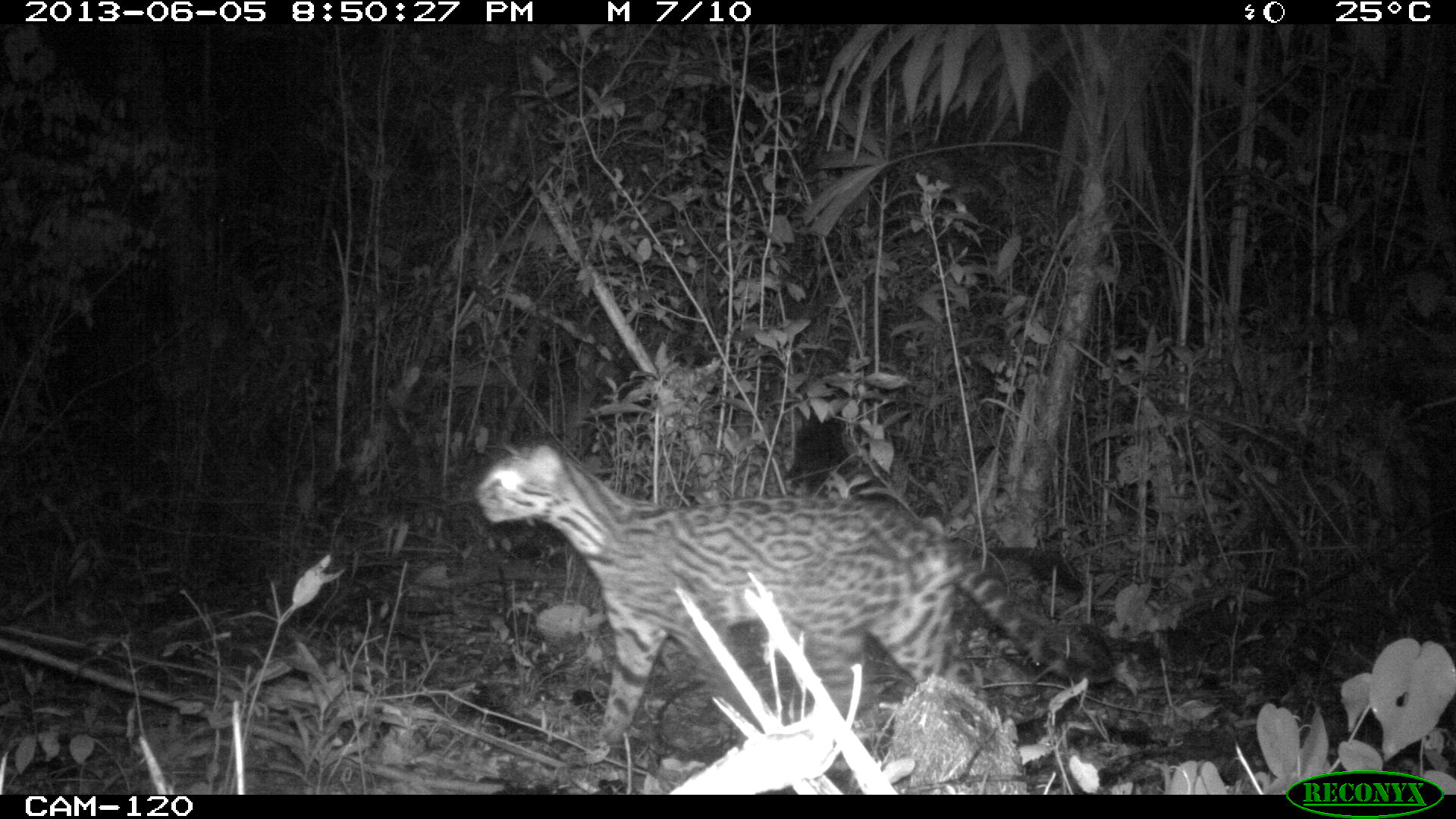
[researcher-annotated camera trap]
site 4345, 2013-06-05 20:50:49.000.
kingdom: Animalia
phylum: Chordata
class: Mammalia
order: Carnivora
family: Felidae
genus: Leopardus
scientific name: Leopardus pardalis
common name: ocelot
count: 1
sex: female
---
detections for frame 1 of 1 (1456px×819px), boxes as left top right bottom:
leopardus pardalis: 472 442 1115 764